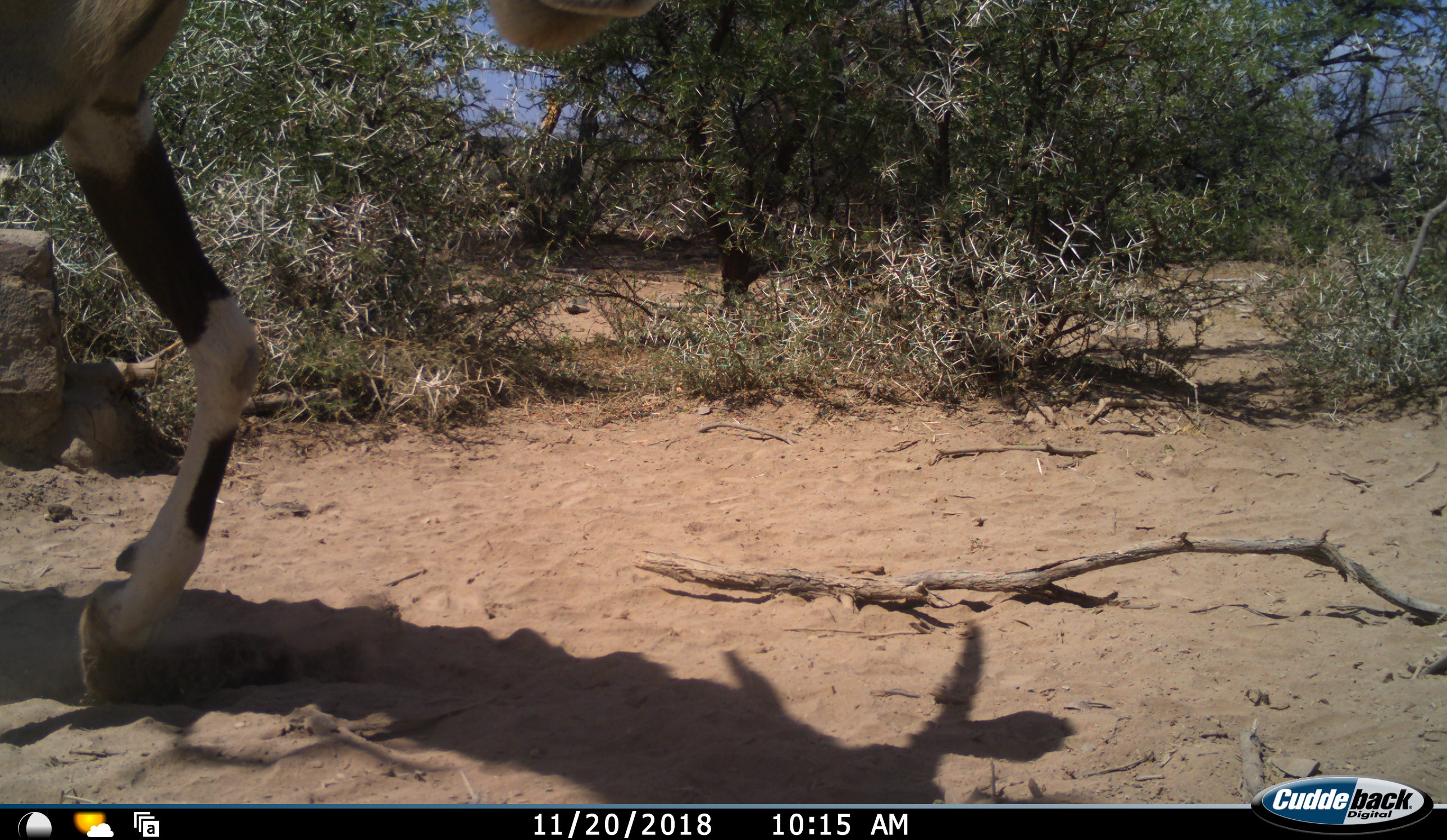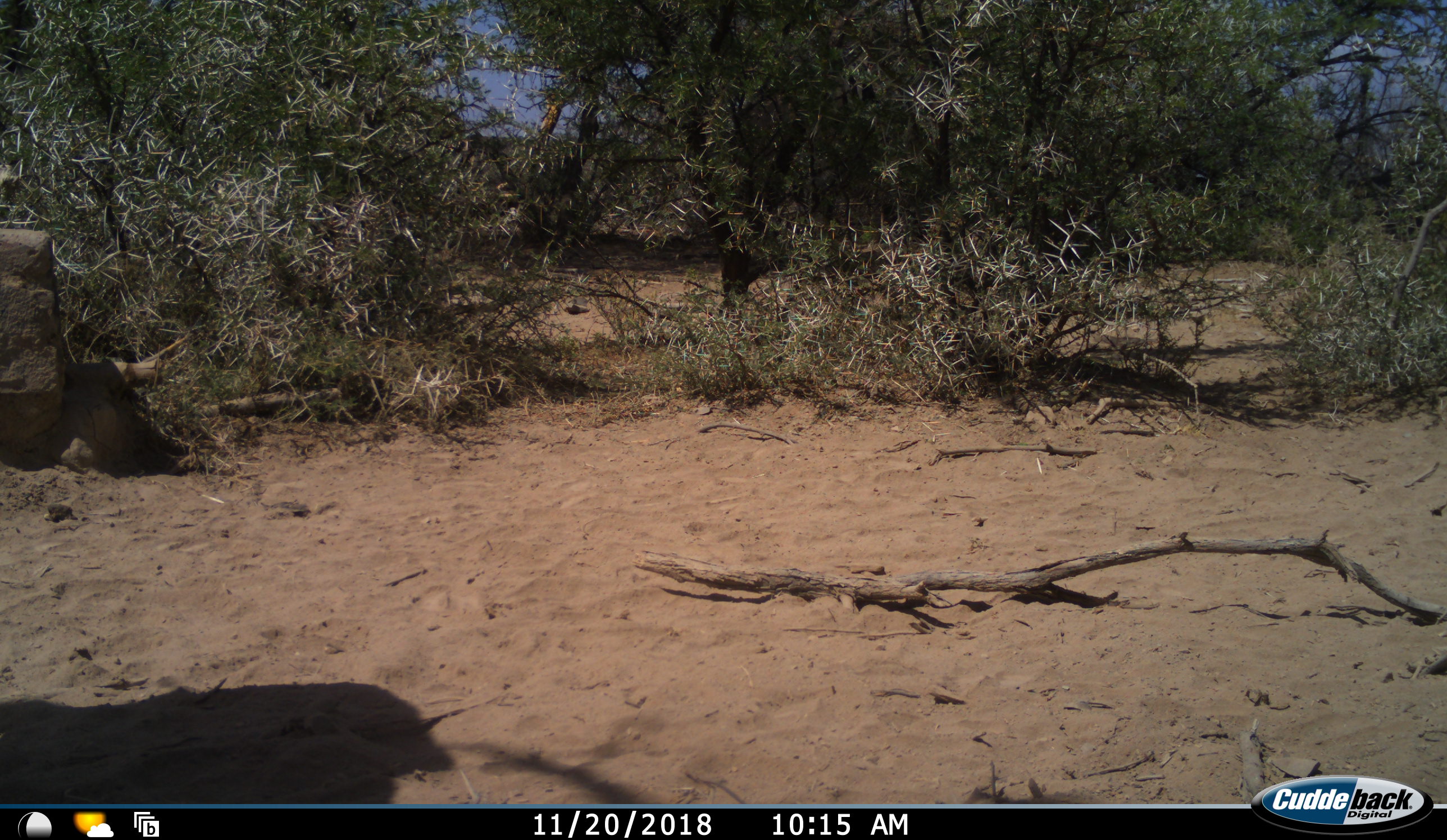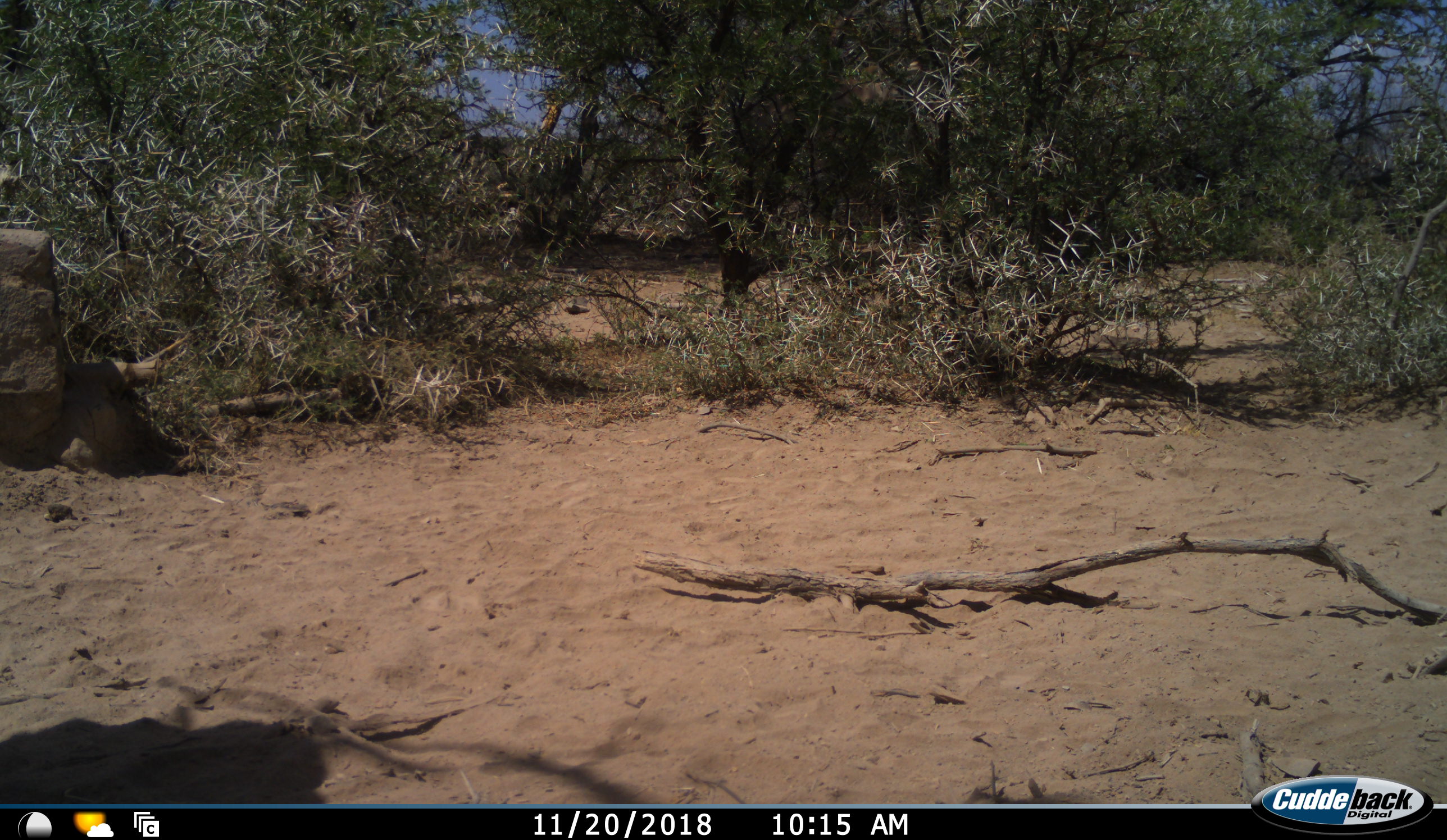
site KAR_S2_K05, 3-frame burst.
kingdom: Animalia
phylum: Chordata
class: Mammalia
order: Artiodactyla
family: Bovidae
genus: Oryx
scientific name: Oryx gazella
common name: gemsbok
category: oryx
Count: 1.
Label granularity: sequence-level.